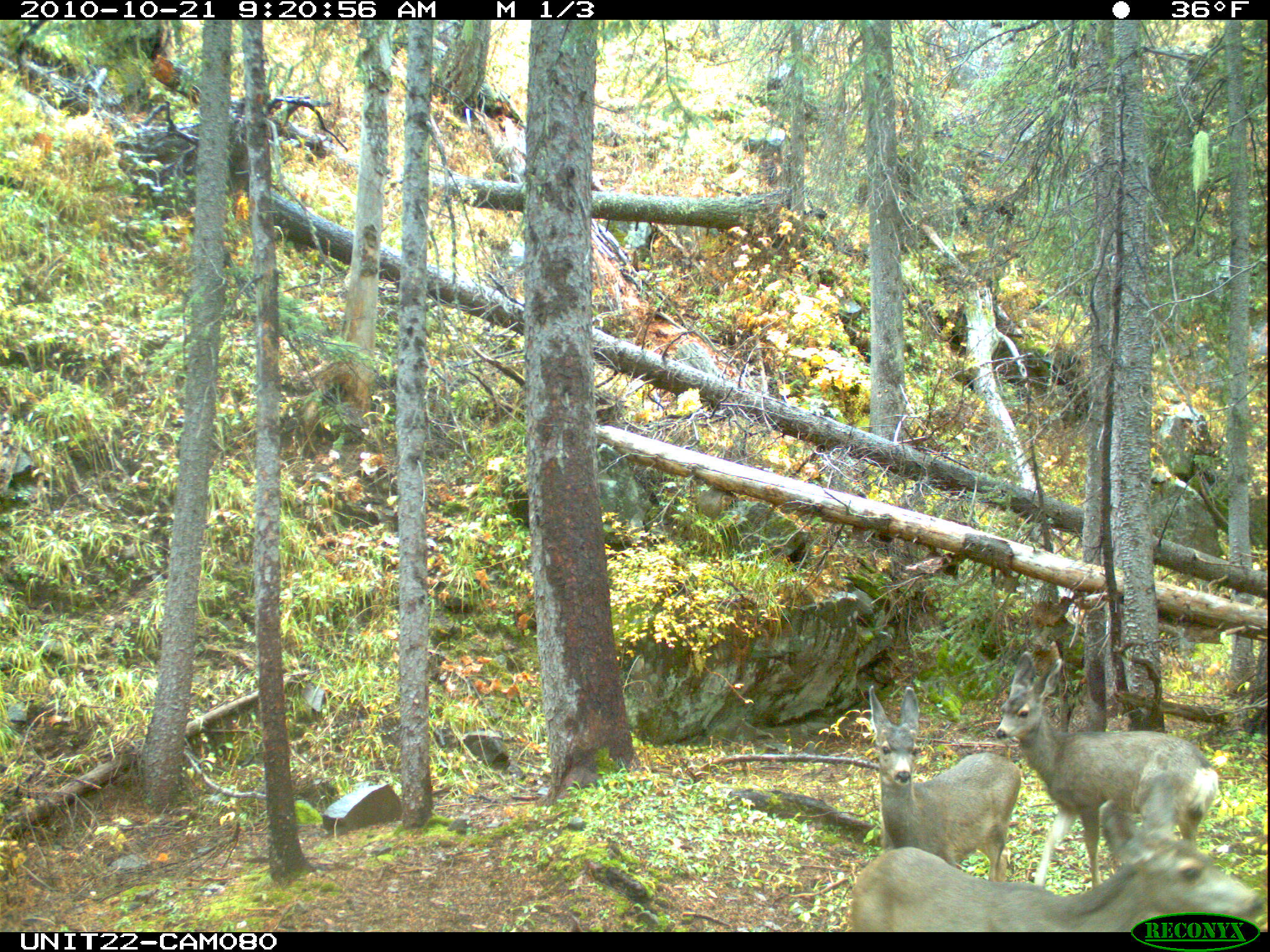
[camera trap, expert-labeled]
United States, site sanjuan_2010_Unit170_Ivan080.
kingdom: Animalia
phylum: Chordata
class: Mammalia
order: Artiodactyla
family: Cervidae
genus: Odocoileus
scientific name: Odocoileus hemionus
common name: mule deer